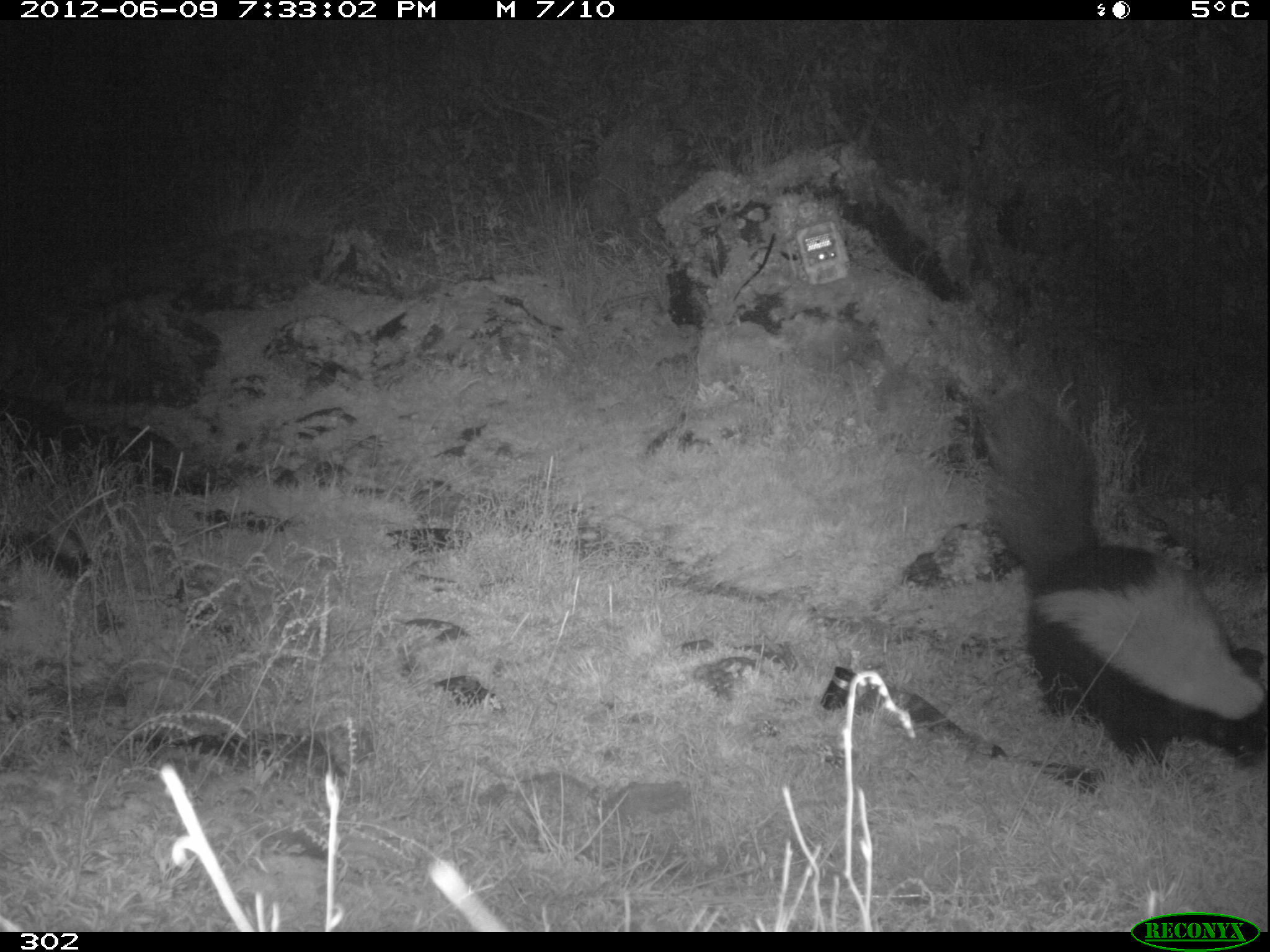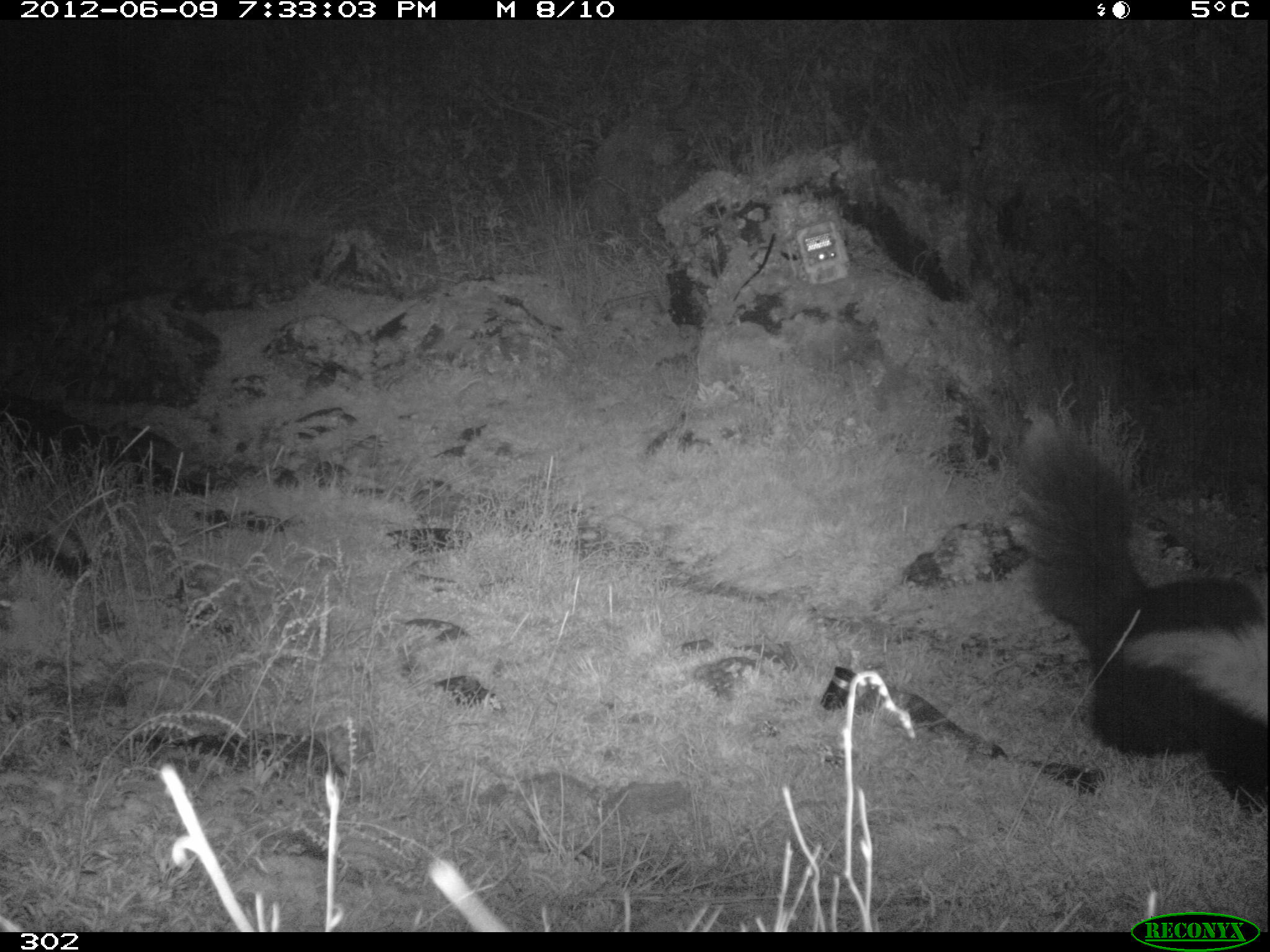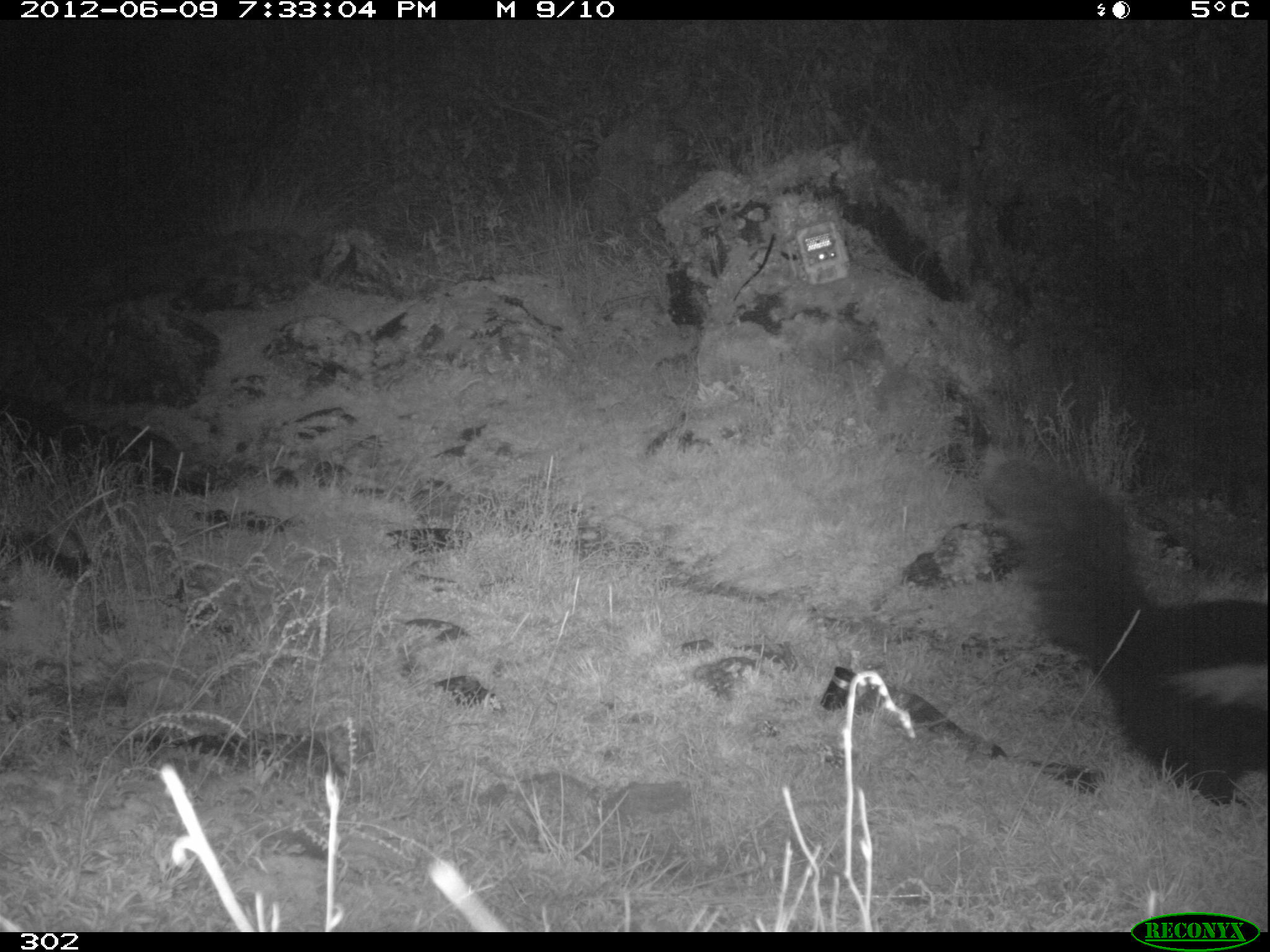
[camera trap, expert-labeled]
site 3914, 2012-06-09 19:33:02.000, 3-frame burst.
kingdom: Animalia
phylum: Chordata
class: Mammalia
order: Carnivora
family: Mephitidae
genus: Conepatus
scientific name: Conepatus chinga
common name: molina's hog-nosed skunk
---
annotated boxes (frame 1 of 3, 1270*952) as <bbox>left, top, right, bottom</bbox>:
conepatus chinga: <bbox>983, 385, 1270, 764</bbox>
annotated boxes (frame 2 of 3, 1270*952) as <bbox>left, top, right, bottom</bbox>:
conepatus chinga: <bbox>1015, 416, 1270, 817</bbox>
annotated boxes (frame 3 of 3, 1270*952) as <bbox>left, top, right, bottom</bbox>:
conepatus chinga: <bbox>980, 450, 1270, 807</bbox>